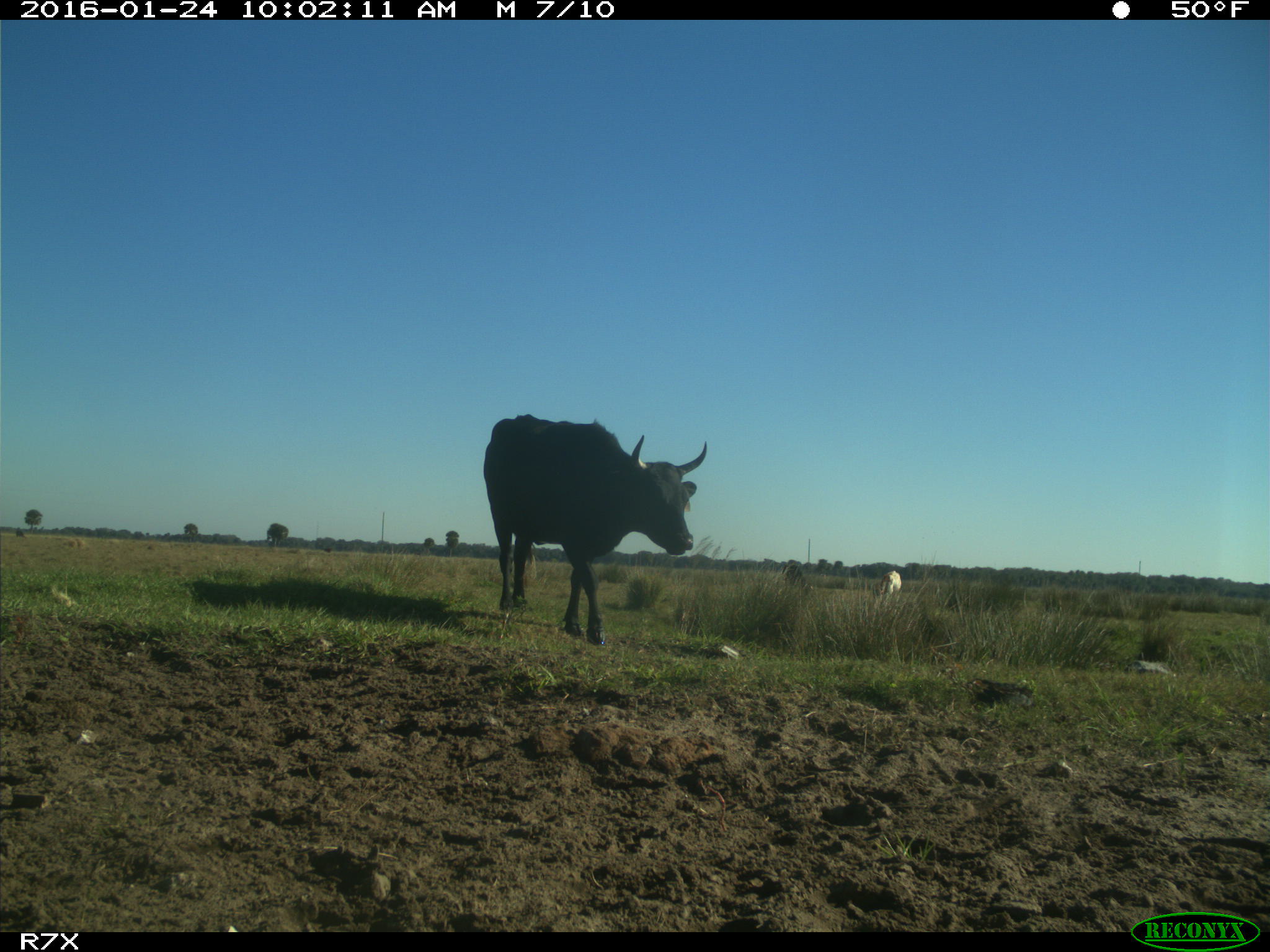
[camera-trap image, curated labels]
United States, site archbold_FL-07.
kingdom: Animalia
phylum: Chordata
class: Mammalia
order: Artiodactyla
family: Bovidae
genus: Bos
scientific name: Bos taurus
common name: domestic cow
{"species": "Bos taurus (domestic cow)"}